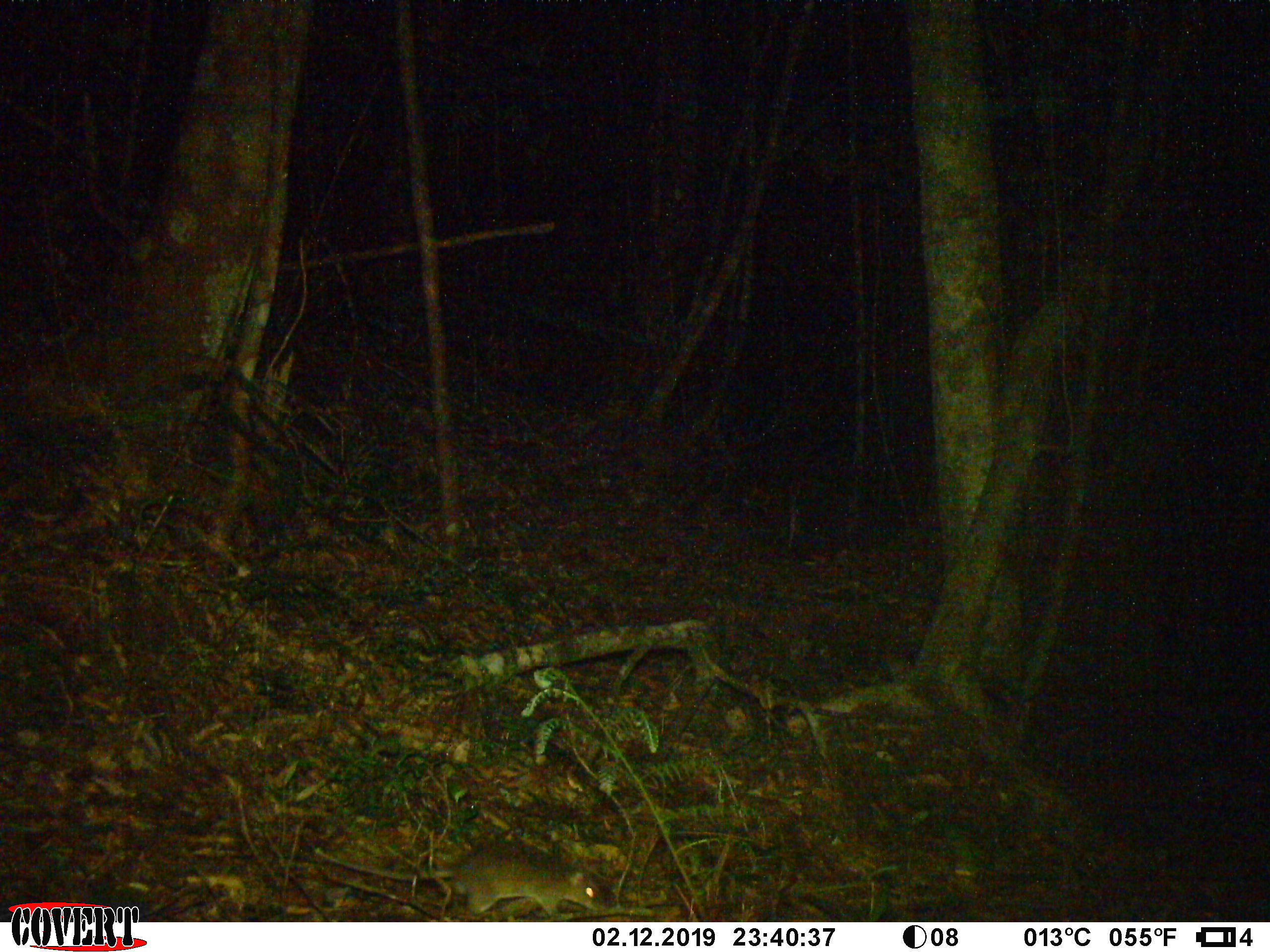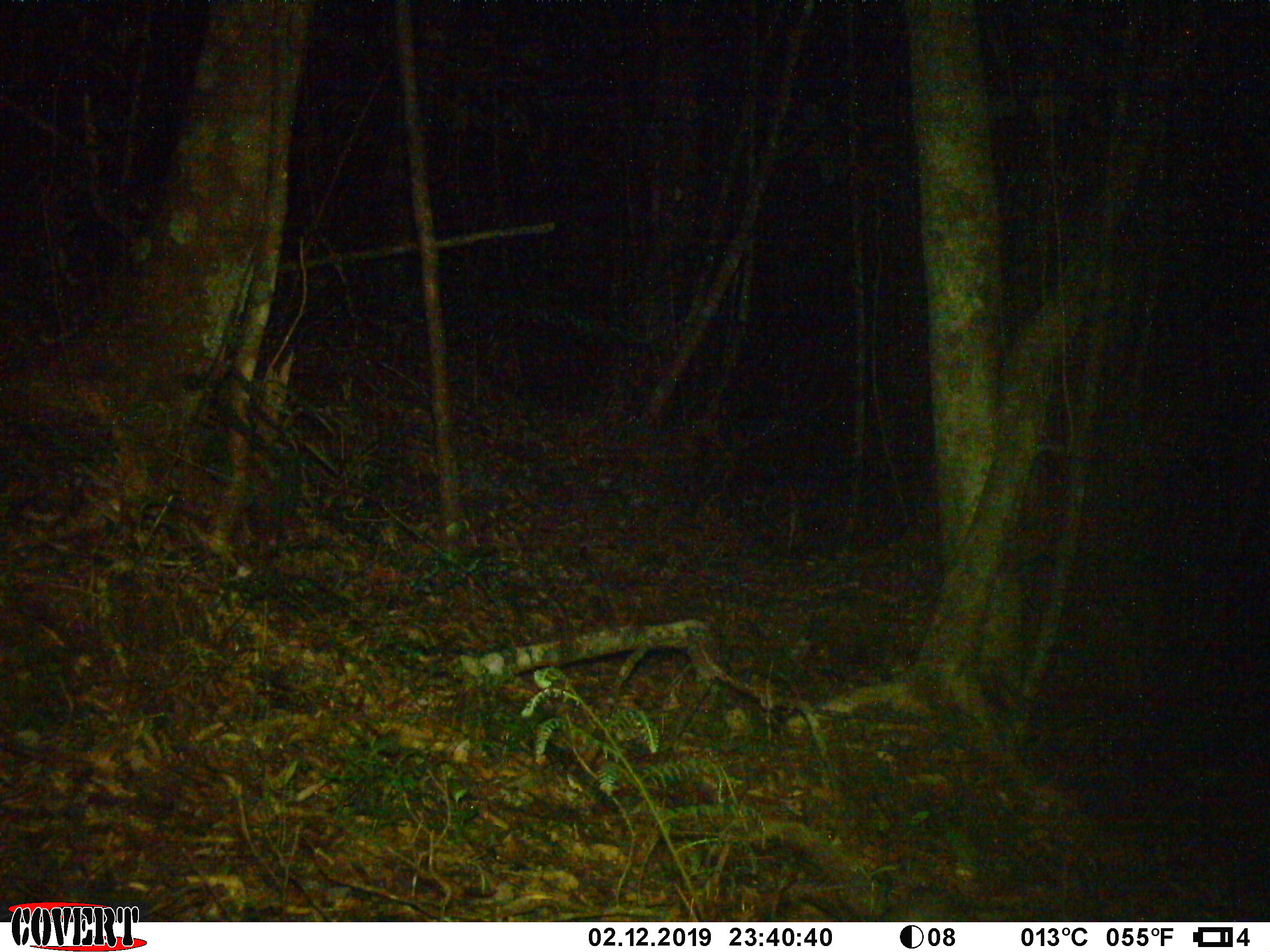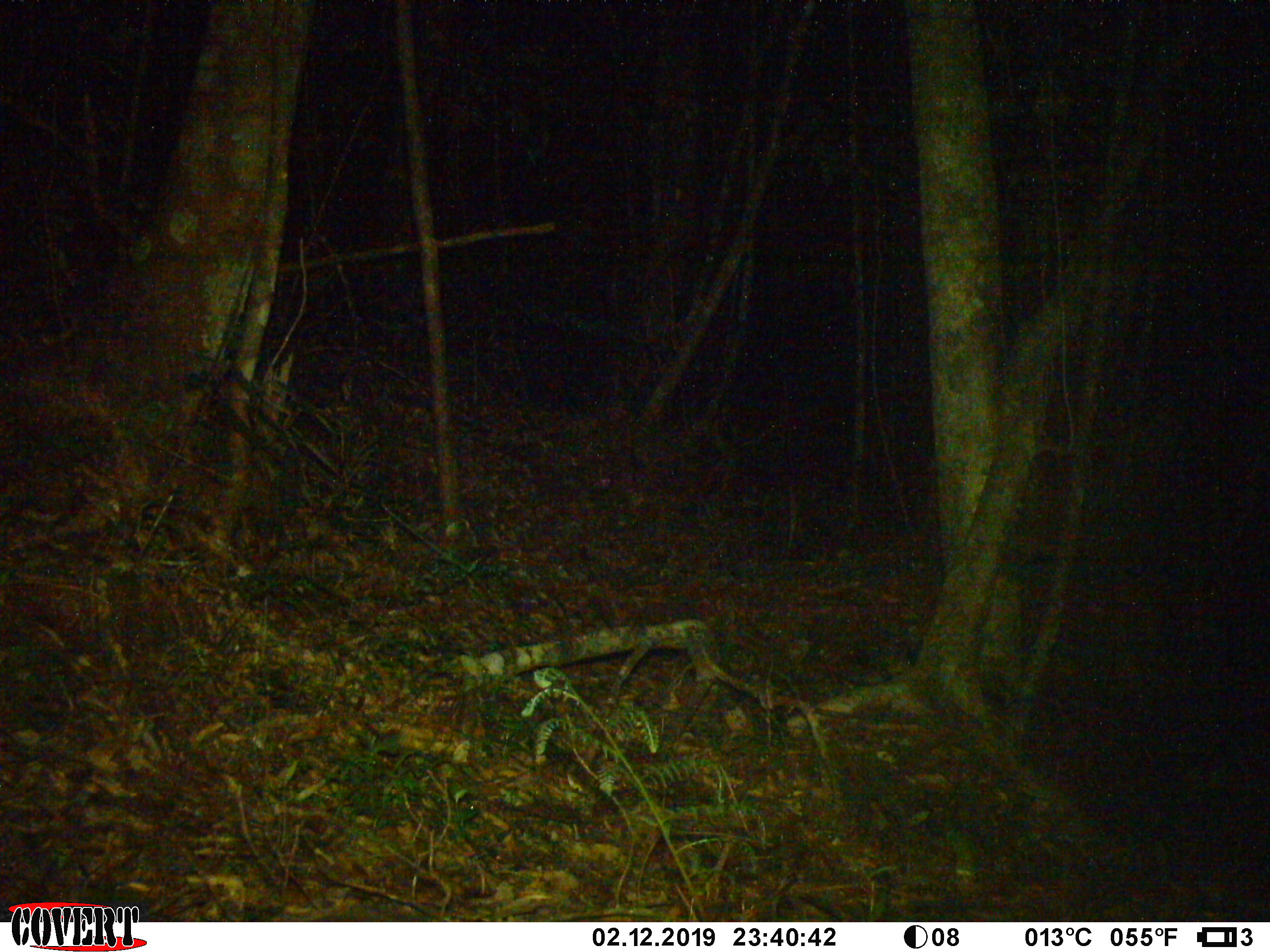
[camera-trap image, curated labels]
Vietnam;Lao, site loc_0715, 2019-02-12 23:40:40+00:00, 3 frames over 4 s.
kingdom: Animalia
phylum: Chordata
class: Mammalia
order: Rodentia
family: Muridae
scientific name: Muridae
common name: old-world mice and rats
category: unidentified murid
Unidentified murid (old-world mice and rats) (Muridae). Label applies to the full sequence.